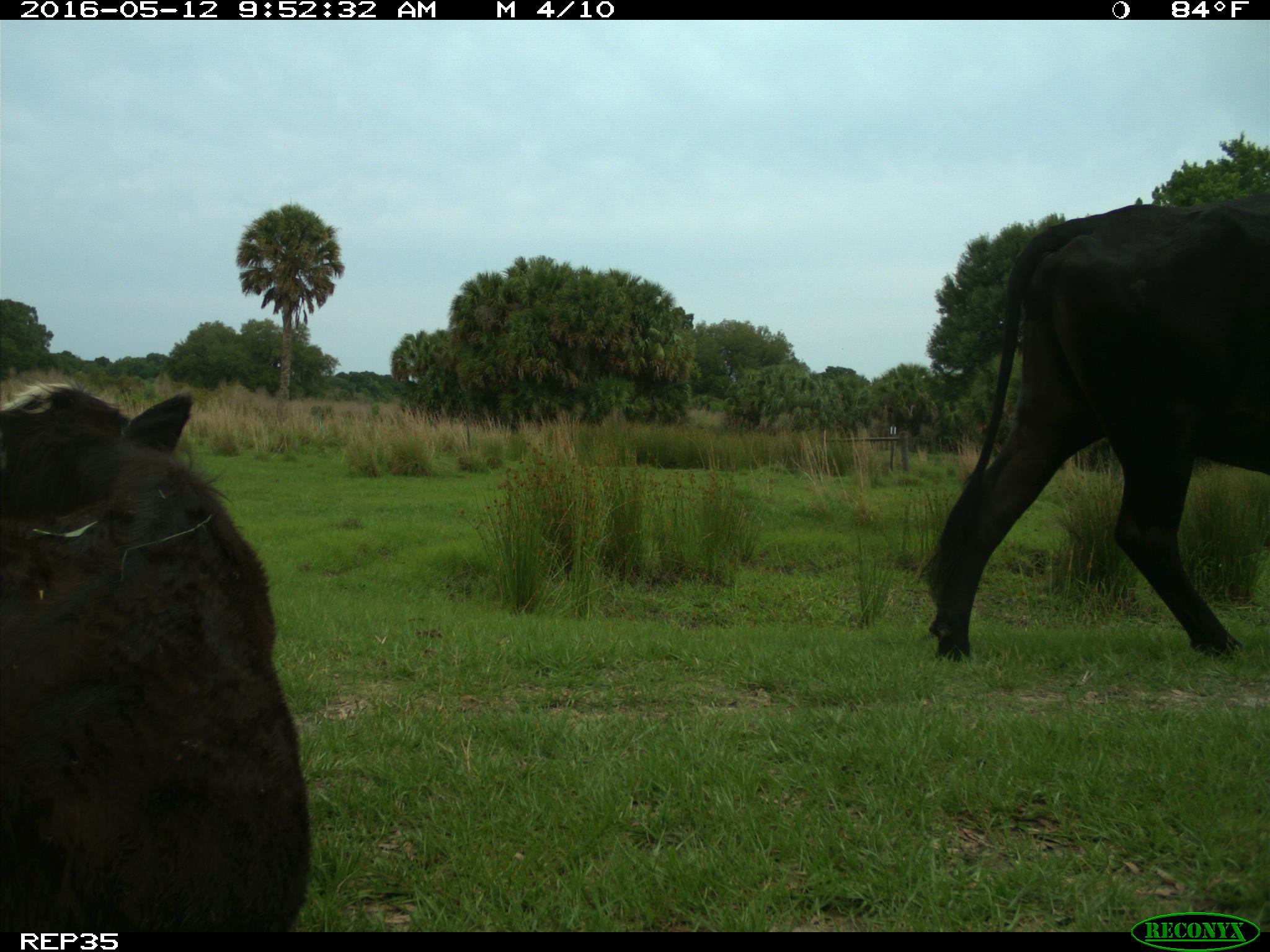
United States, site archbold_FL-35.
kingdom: Animalia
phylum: Chordata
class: Mammalia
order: Artiodactyla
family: Bovidae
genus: Bos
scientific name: Bos taurus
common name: domestic cow